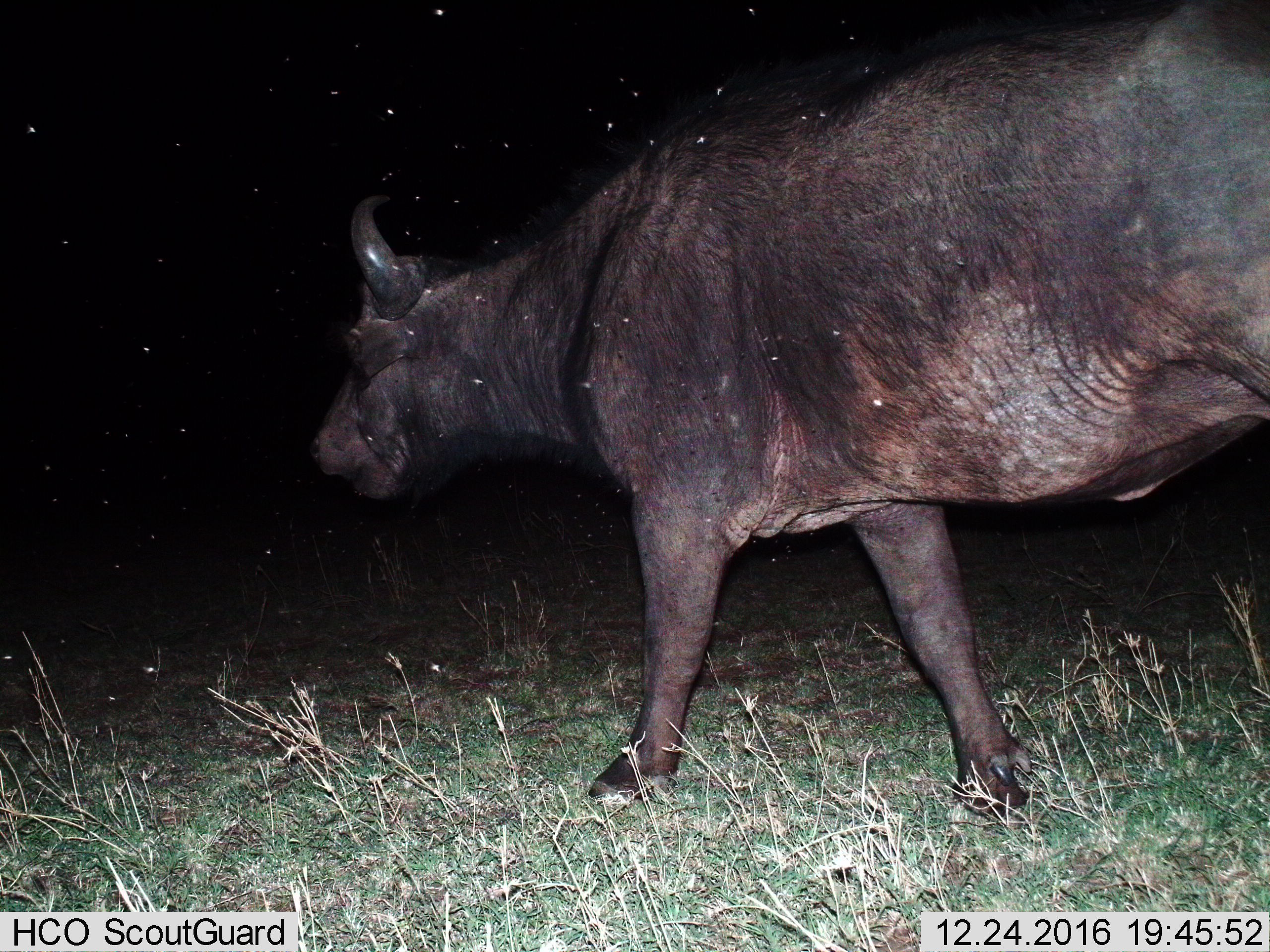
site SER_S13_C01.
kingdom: Animalia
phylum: Chordata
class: Mammalia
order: Artiodactyla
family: Bovidae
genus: Syncerus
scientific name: Syncerus caffer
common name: african buffalo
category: buffalo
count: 1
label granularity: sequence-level